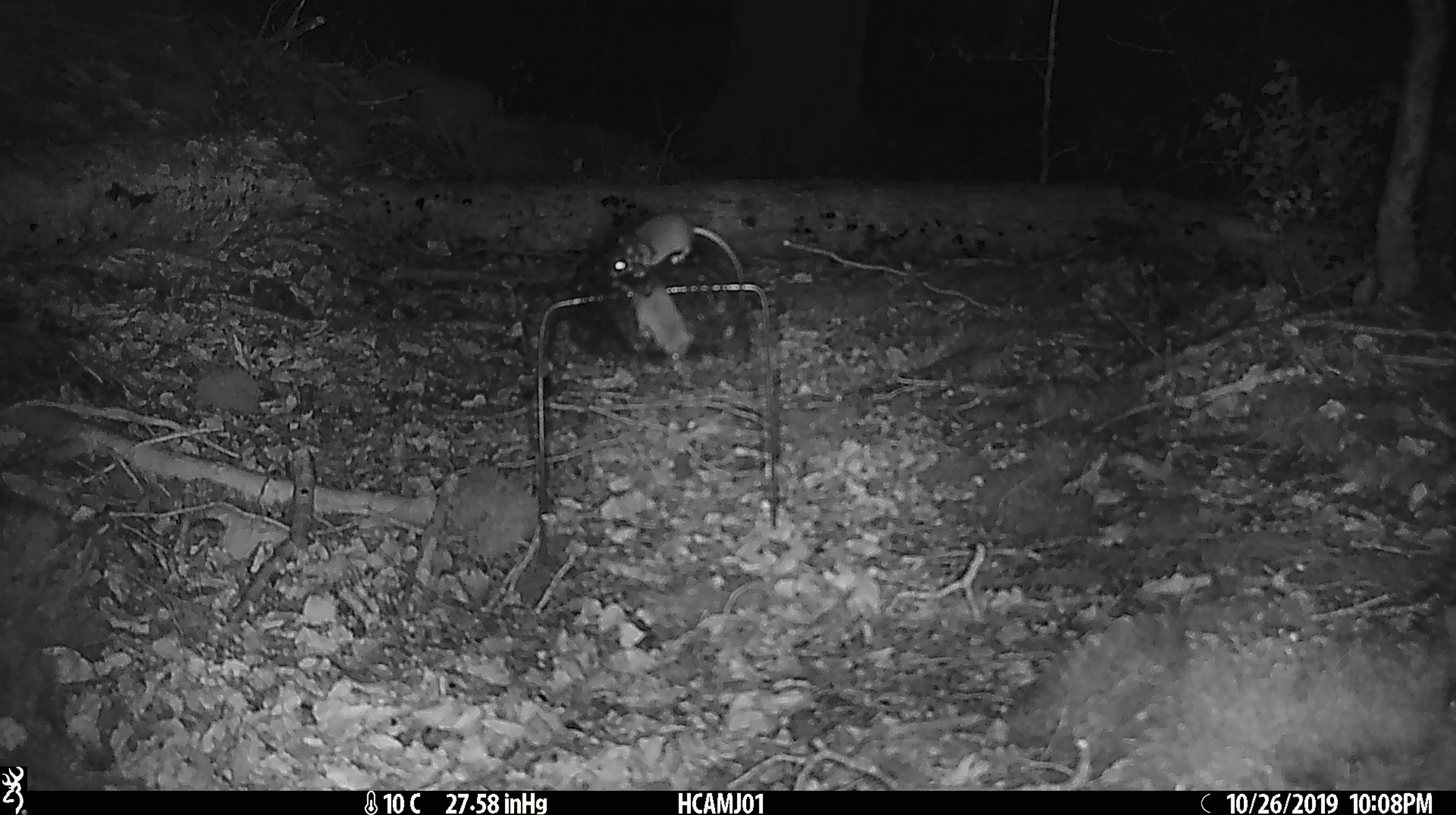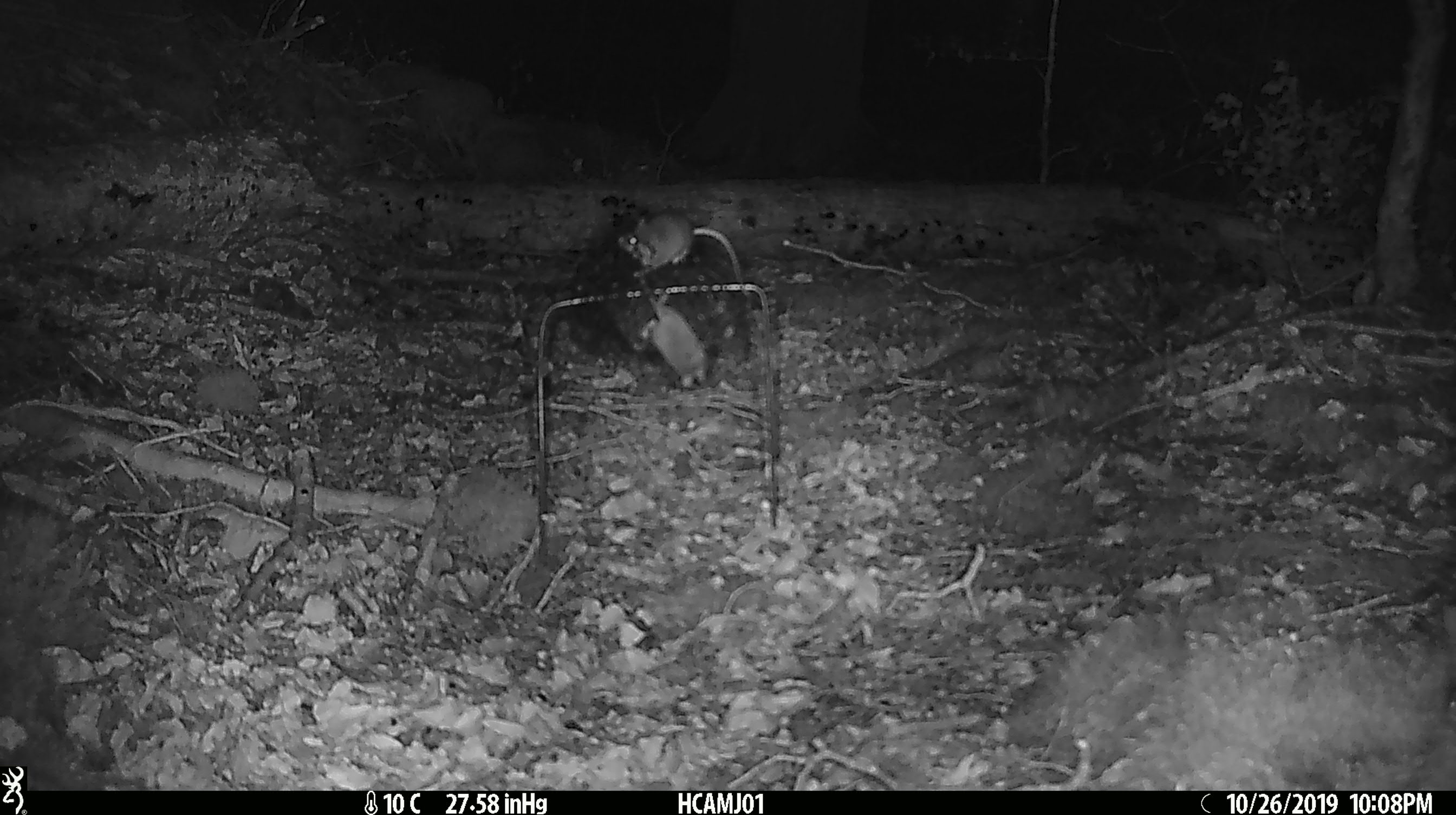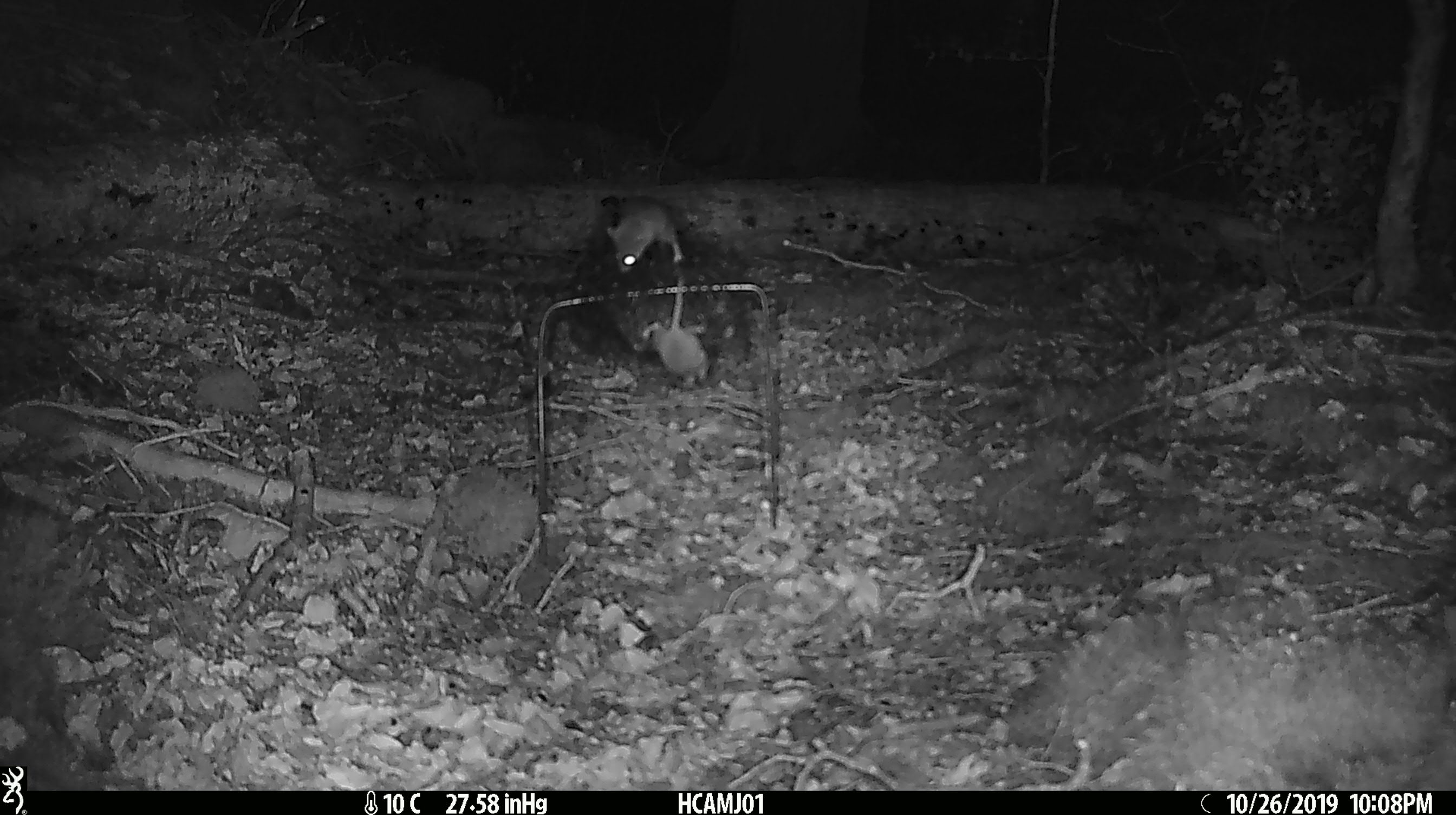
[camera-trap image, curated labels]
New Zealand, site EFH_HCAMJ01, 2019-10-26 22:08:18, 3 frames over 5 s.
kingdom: Animalia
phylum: Chordata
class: Mammalia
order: Rodentia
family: Muridae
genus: Mus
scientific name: Mus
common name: mouse